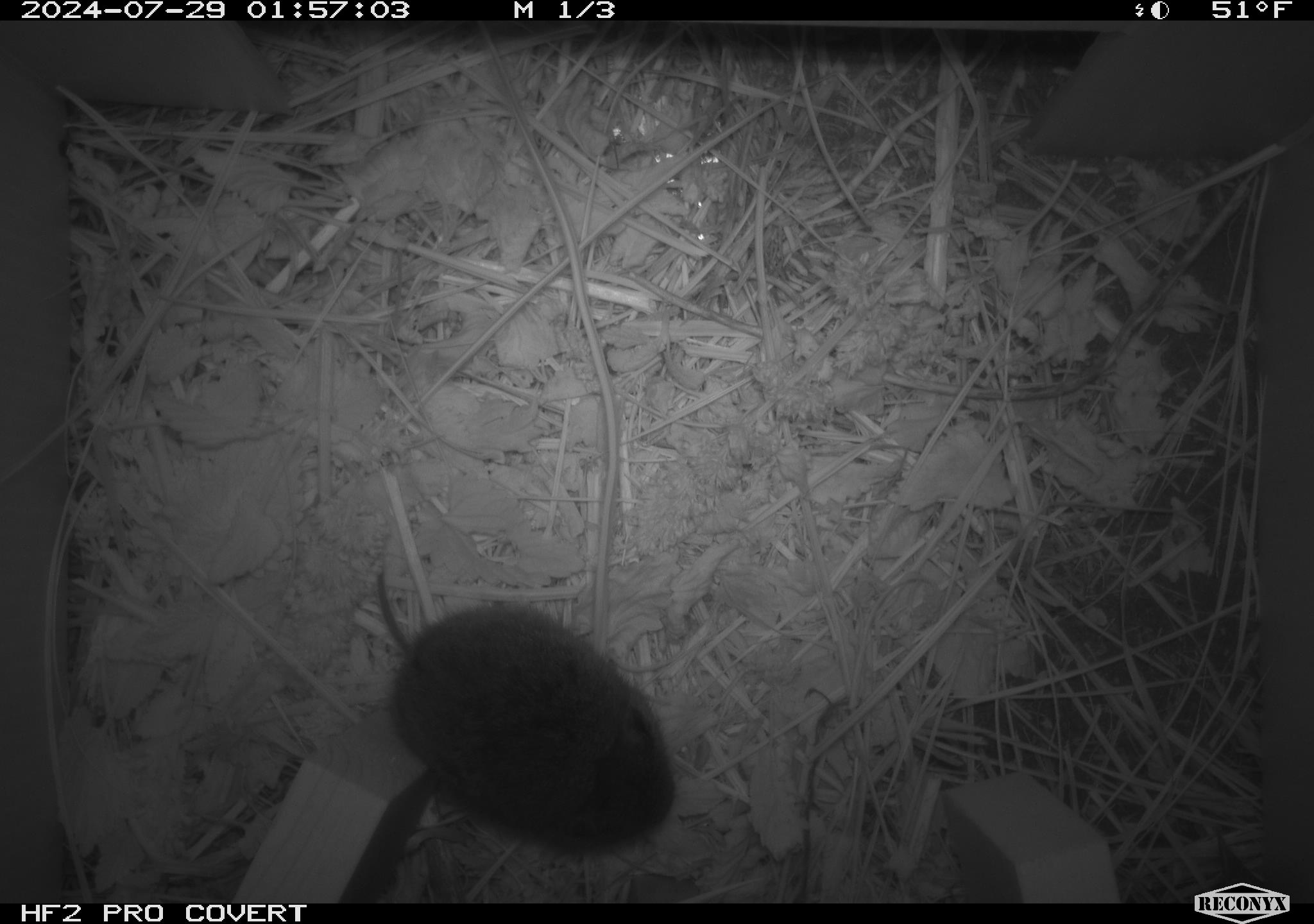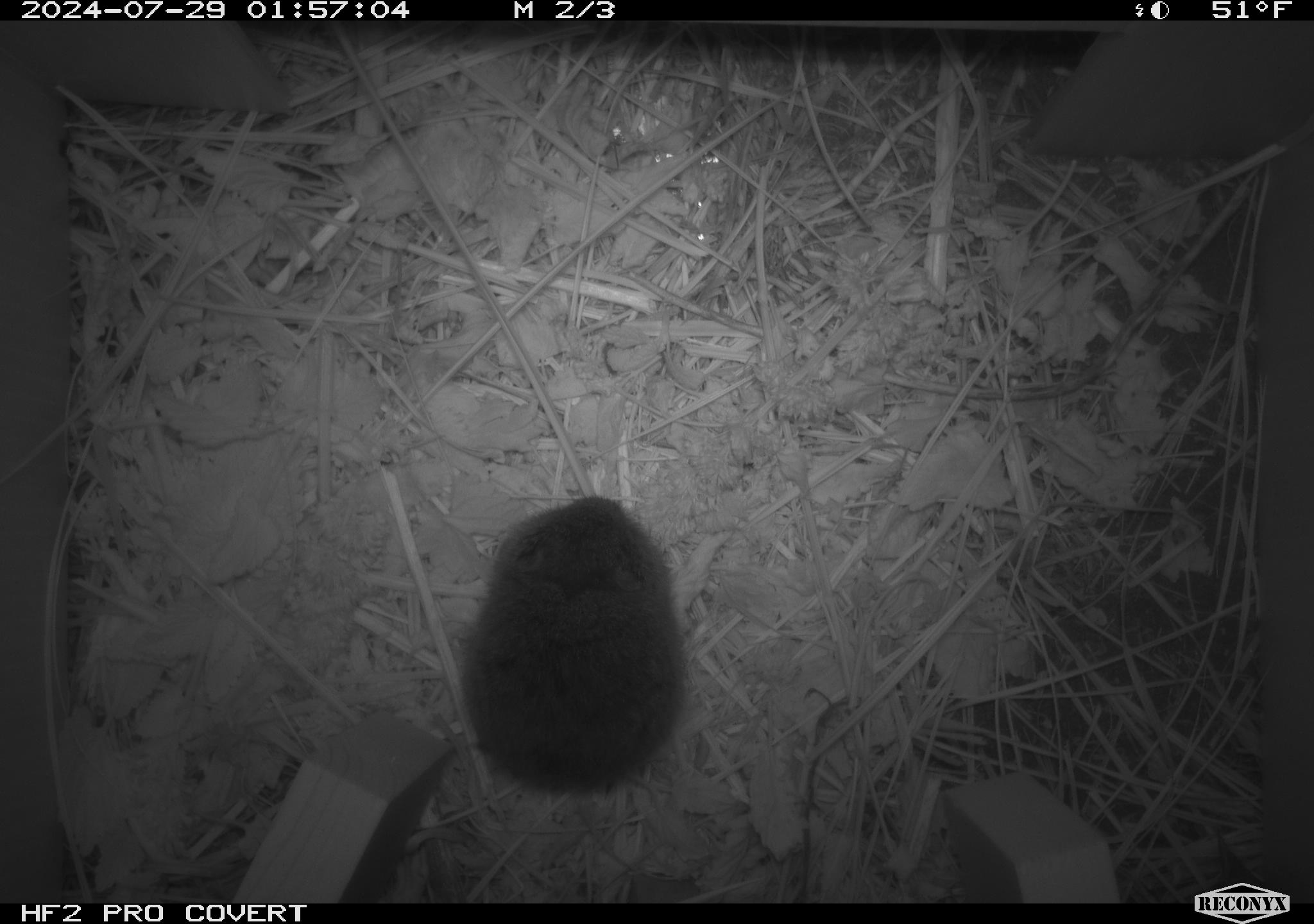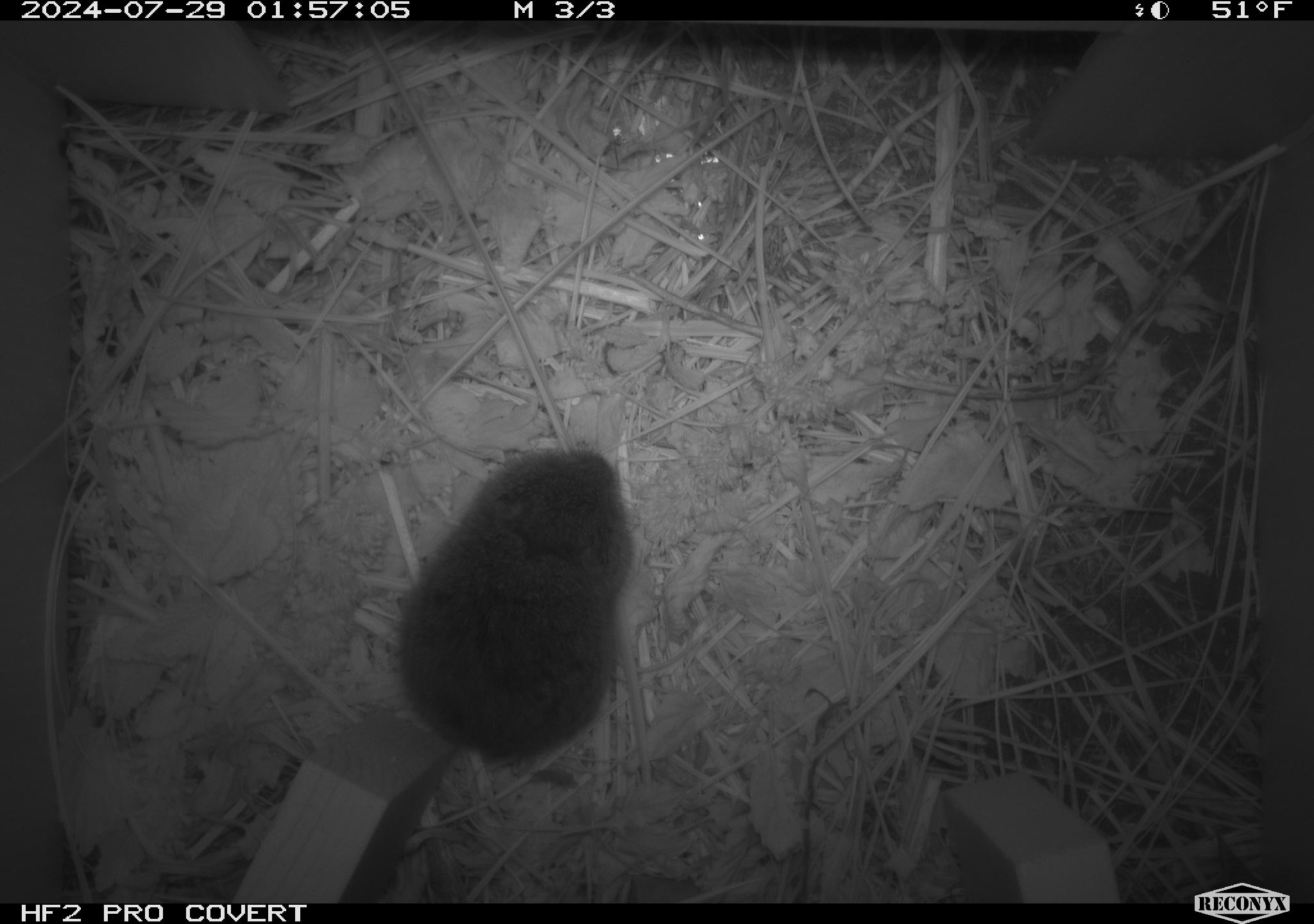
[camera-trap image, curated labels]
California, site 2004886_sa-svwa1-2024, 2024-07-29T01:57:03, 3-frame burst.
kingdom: Animalia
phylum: Chordata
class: Mammalia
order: Rodentia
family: Cricetidae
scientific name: Arvicolinae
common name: voles, lemmings, and muskrats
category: arvicolinae subfamily